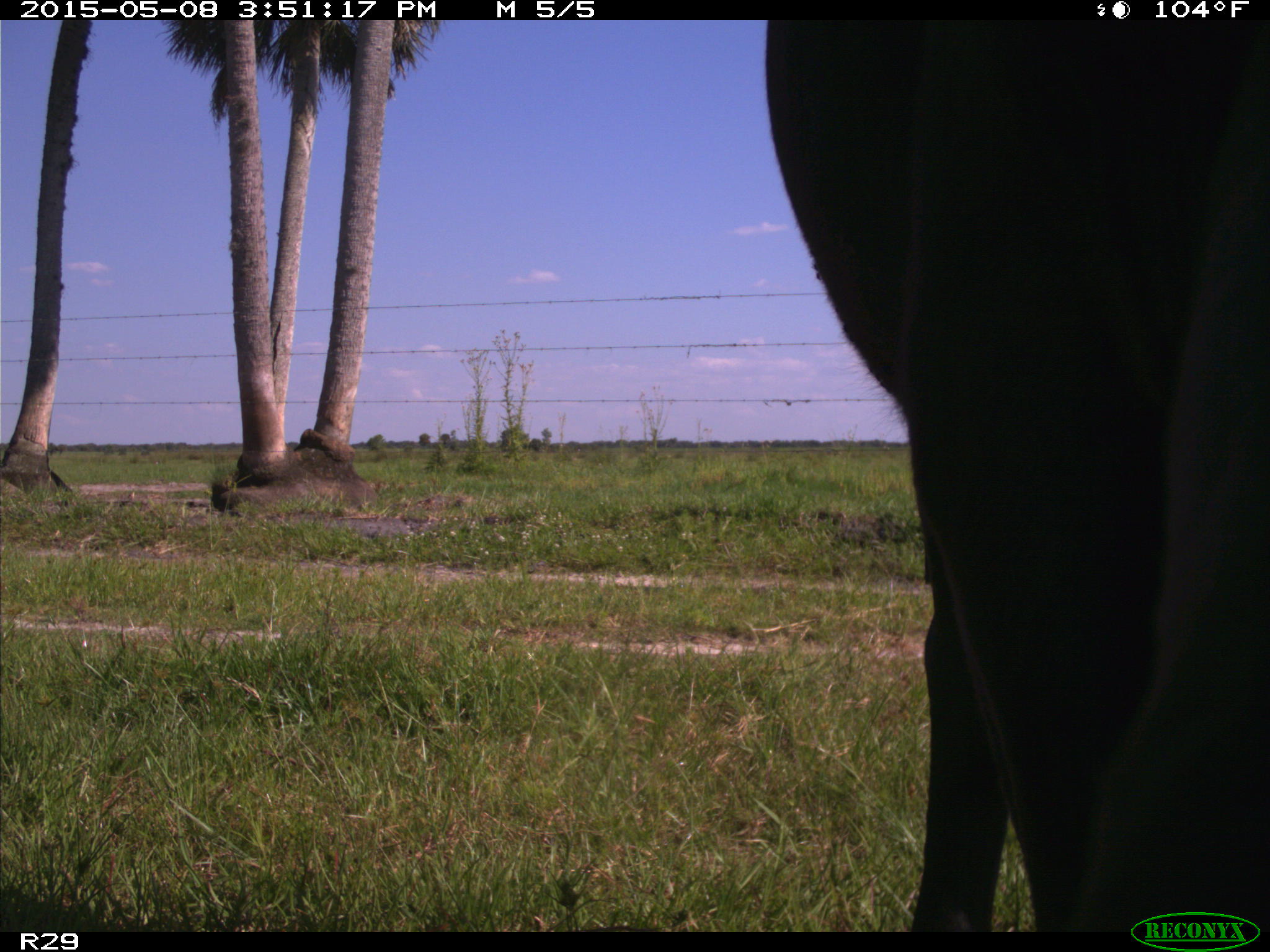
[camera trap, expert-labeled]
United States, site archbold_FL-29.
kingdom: Animalia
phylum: Chordata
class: Mammalia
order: Artiodactyla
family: Bovidae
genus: Bos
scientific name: Bos taurus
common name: domestic cow